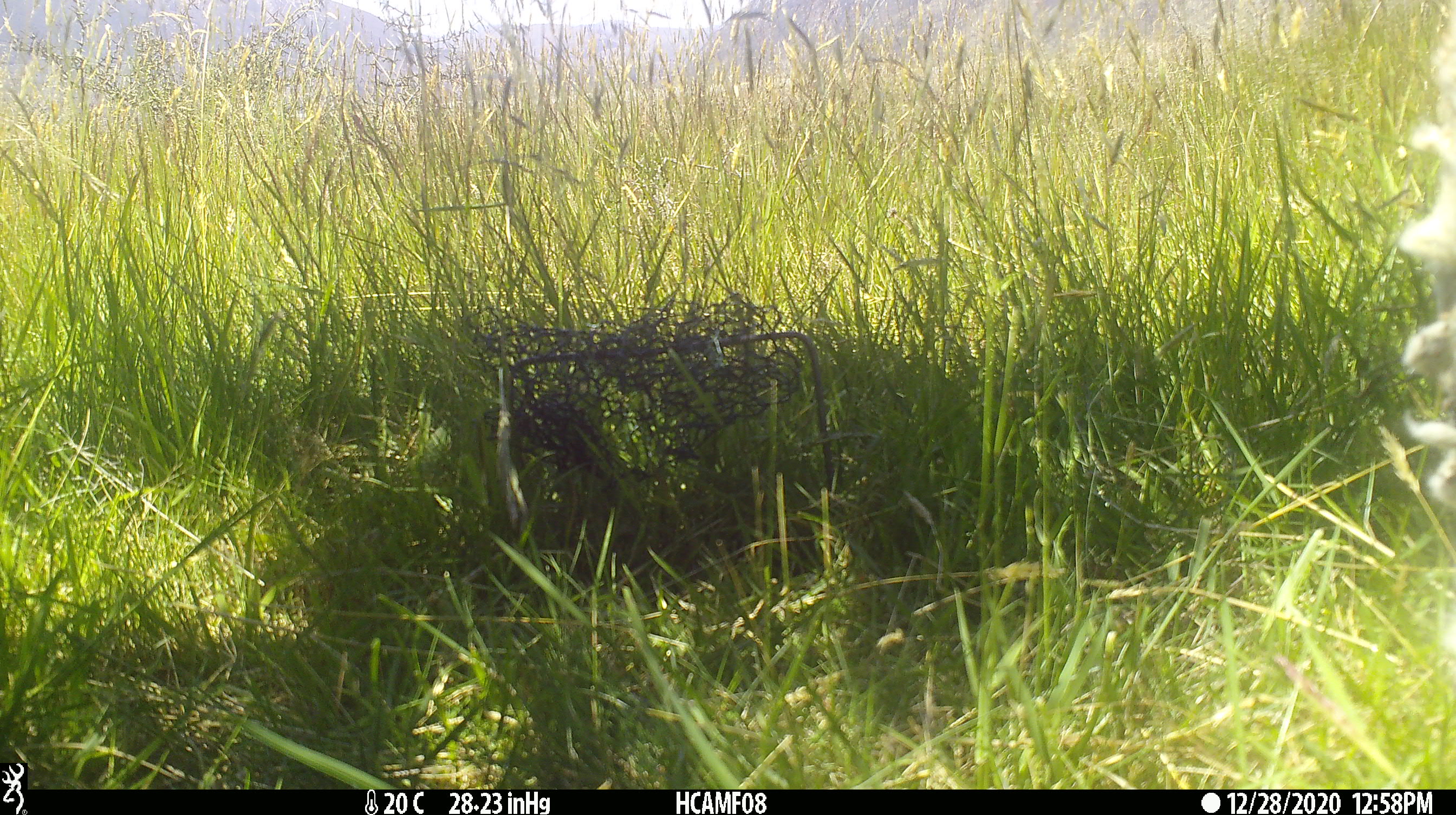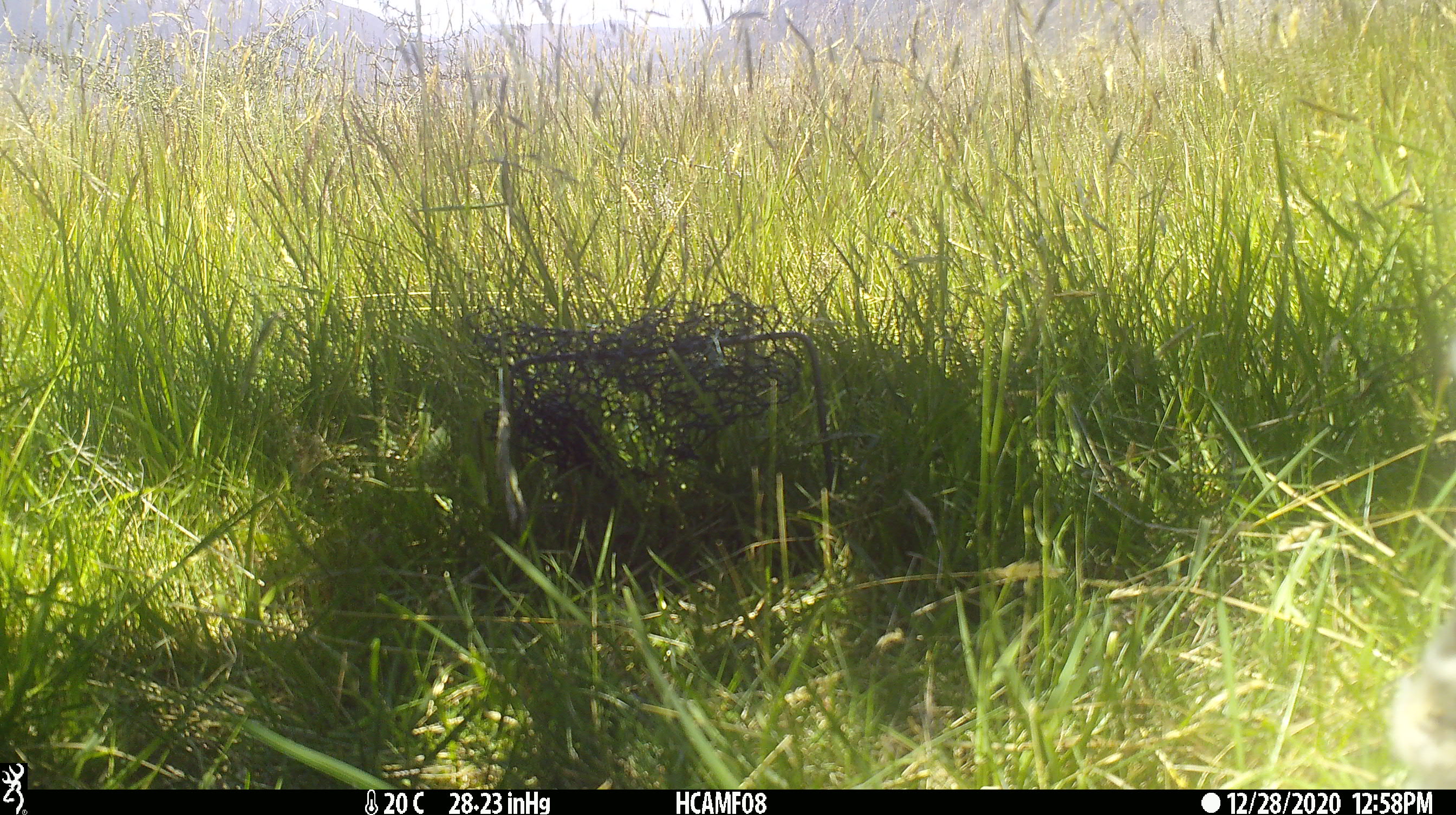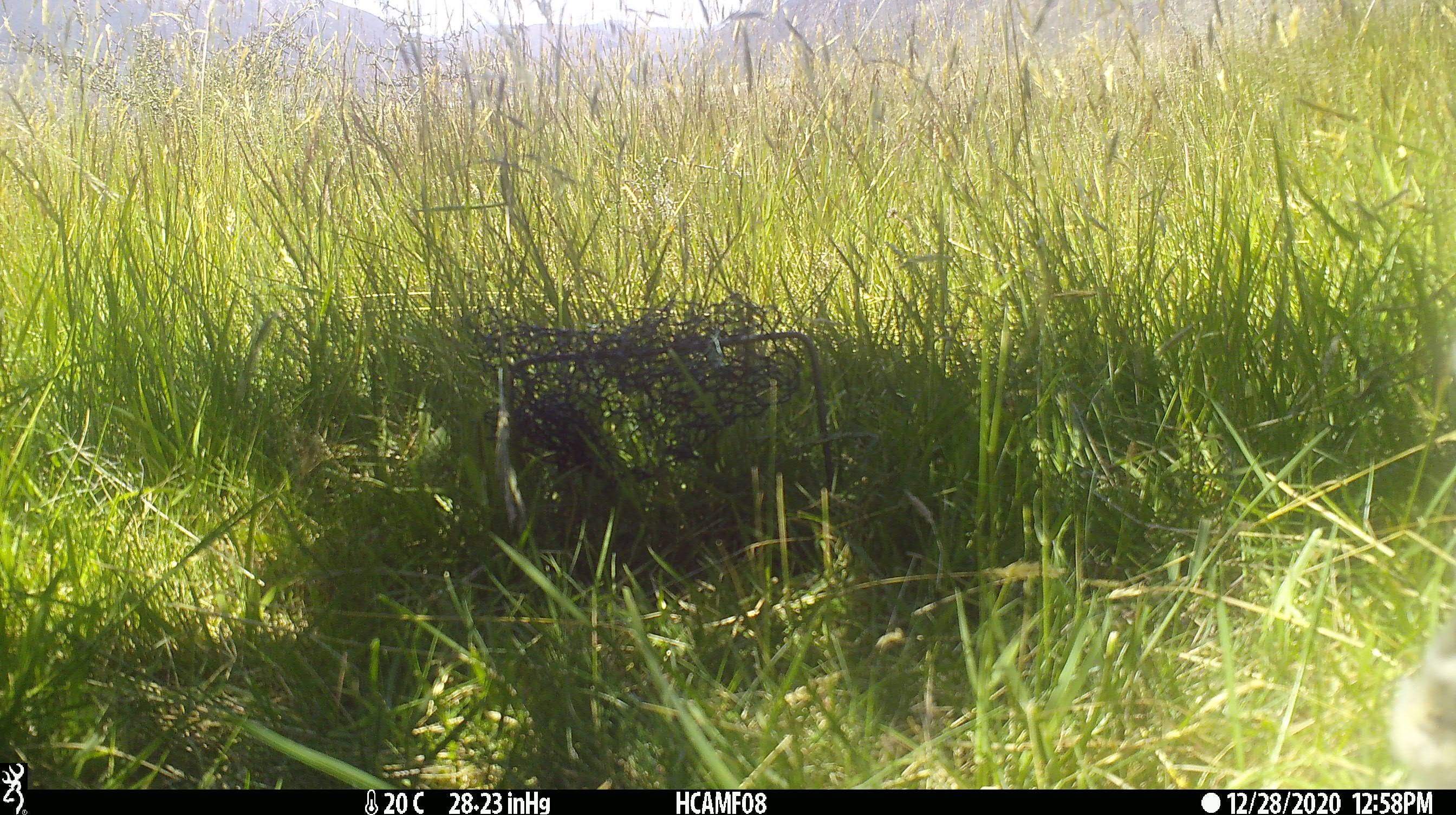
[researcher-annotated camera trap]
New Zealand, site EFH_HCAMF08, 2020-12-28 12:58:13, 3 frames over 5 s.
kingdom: Animalia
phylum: Chordata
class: Mammalia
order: Artiodactyla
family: Bovidae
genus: Ovis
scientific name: Ovis aries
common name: domestic sheep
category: sheep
Sheep (domestic sheep) (Ovis aries).